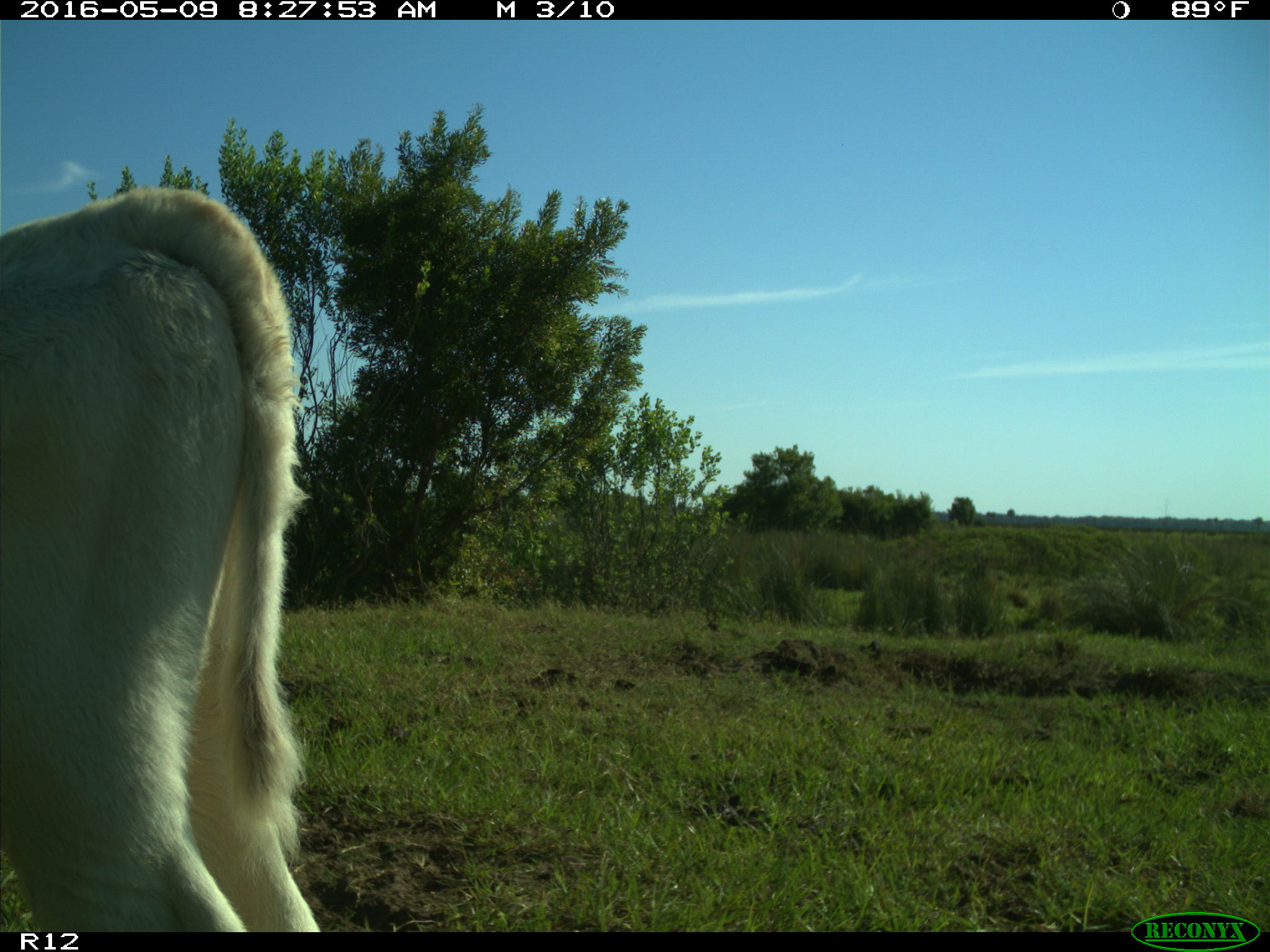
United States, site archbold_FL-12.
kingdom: Animalia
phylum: Chordata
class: Mammalia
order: Artiodactyla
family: Bovidae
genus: Bos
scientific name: Bos taurus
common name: domestic cow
Bos taurus (domestic cow).